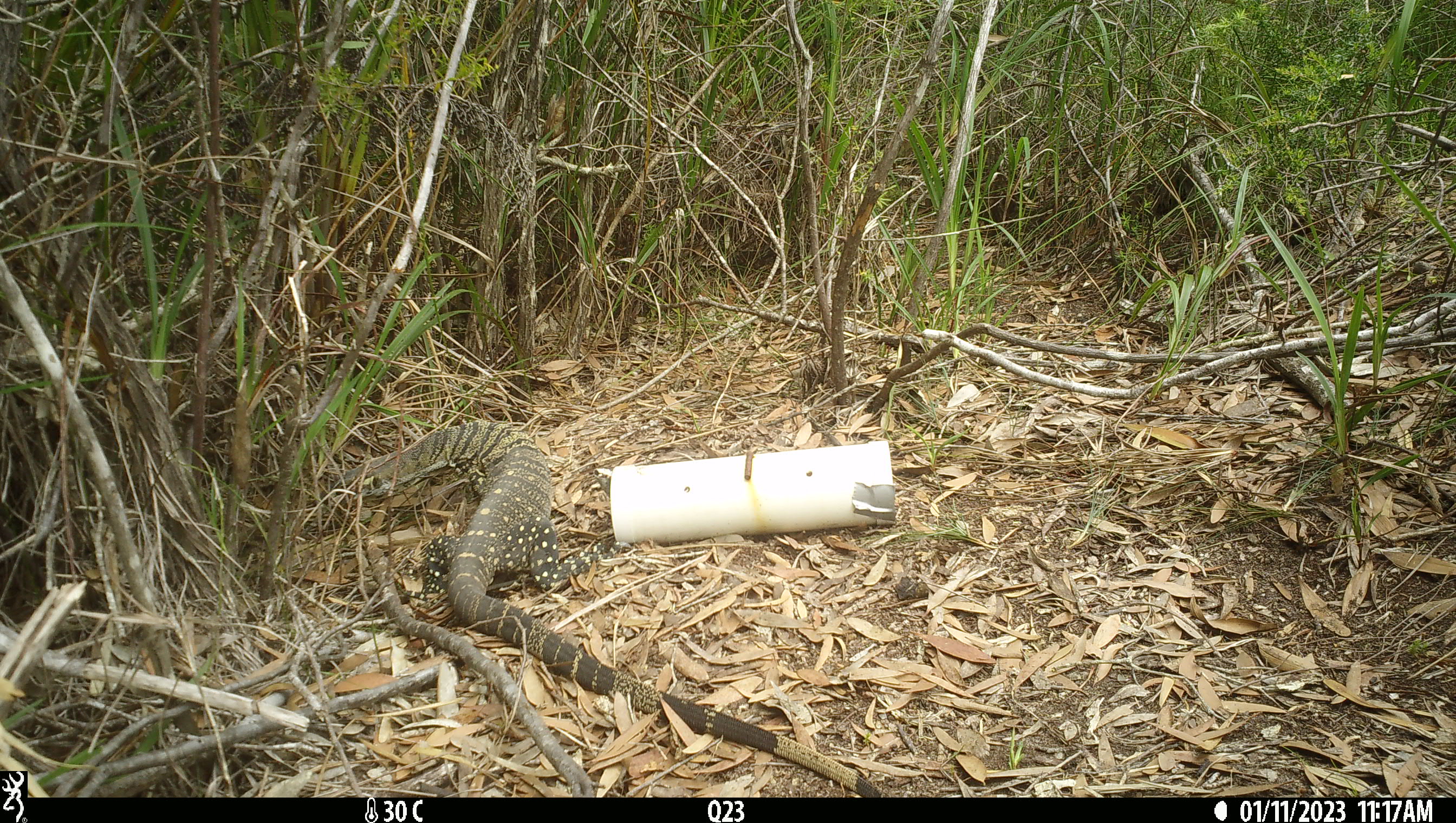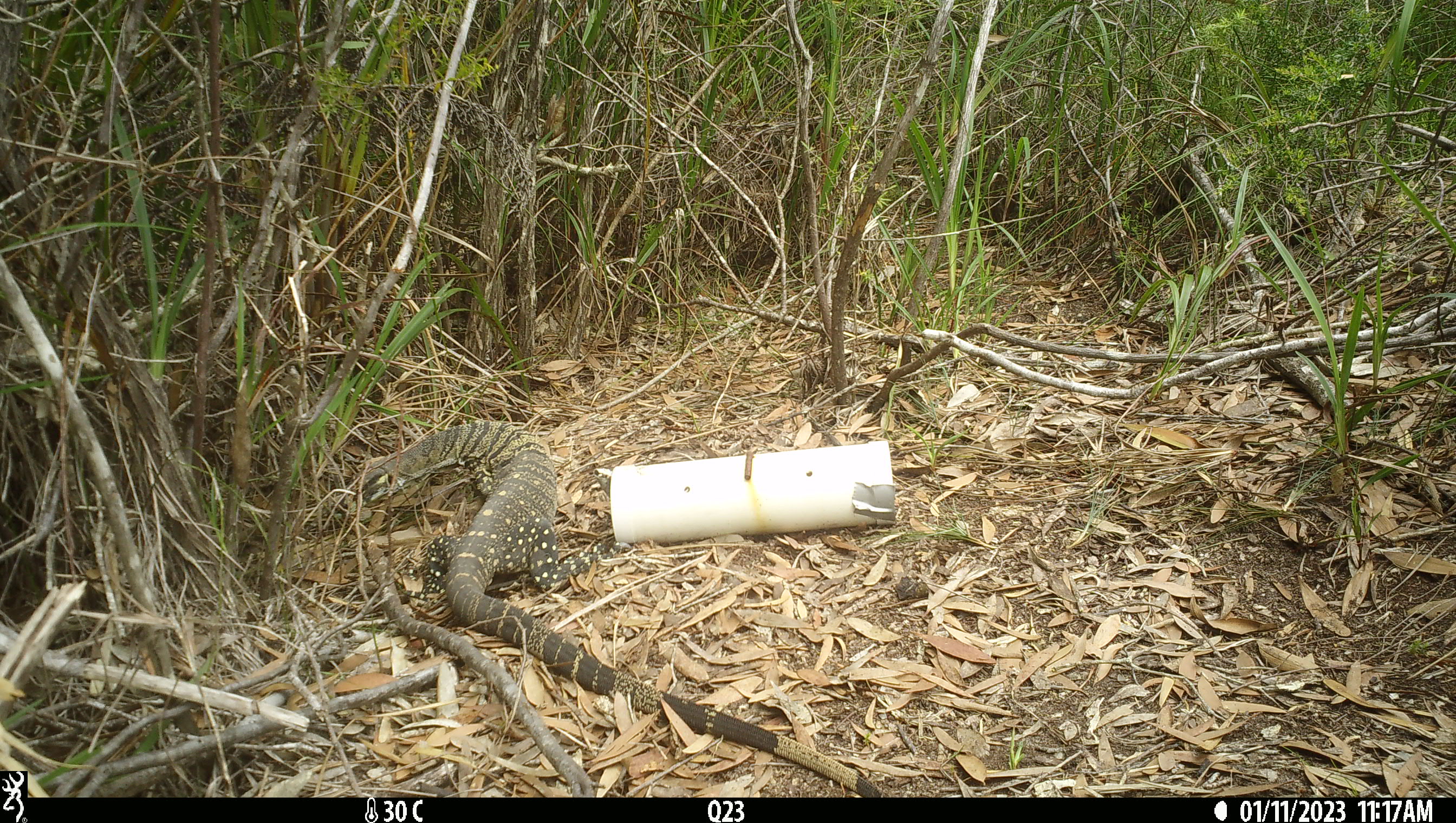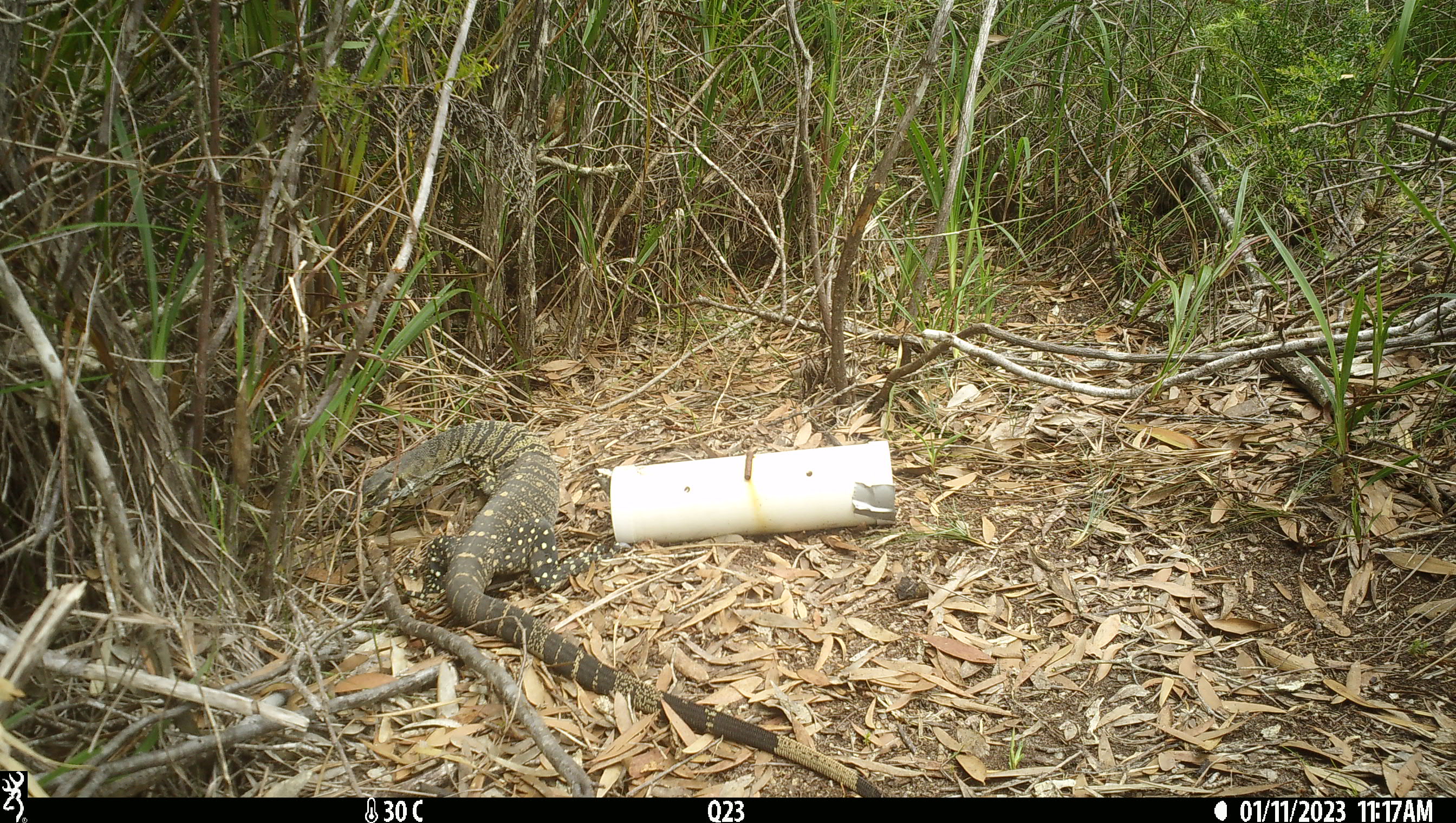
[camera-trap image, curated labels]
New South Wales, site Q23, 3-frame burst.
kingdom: Animalia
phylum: Chordata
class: Reptilia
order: Squamata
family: Varanidae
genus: Varanus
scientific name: Varanus varius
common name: lace monitor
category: goanna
Goanna (lace monitor) (Varanus varius).